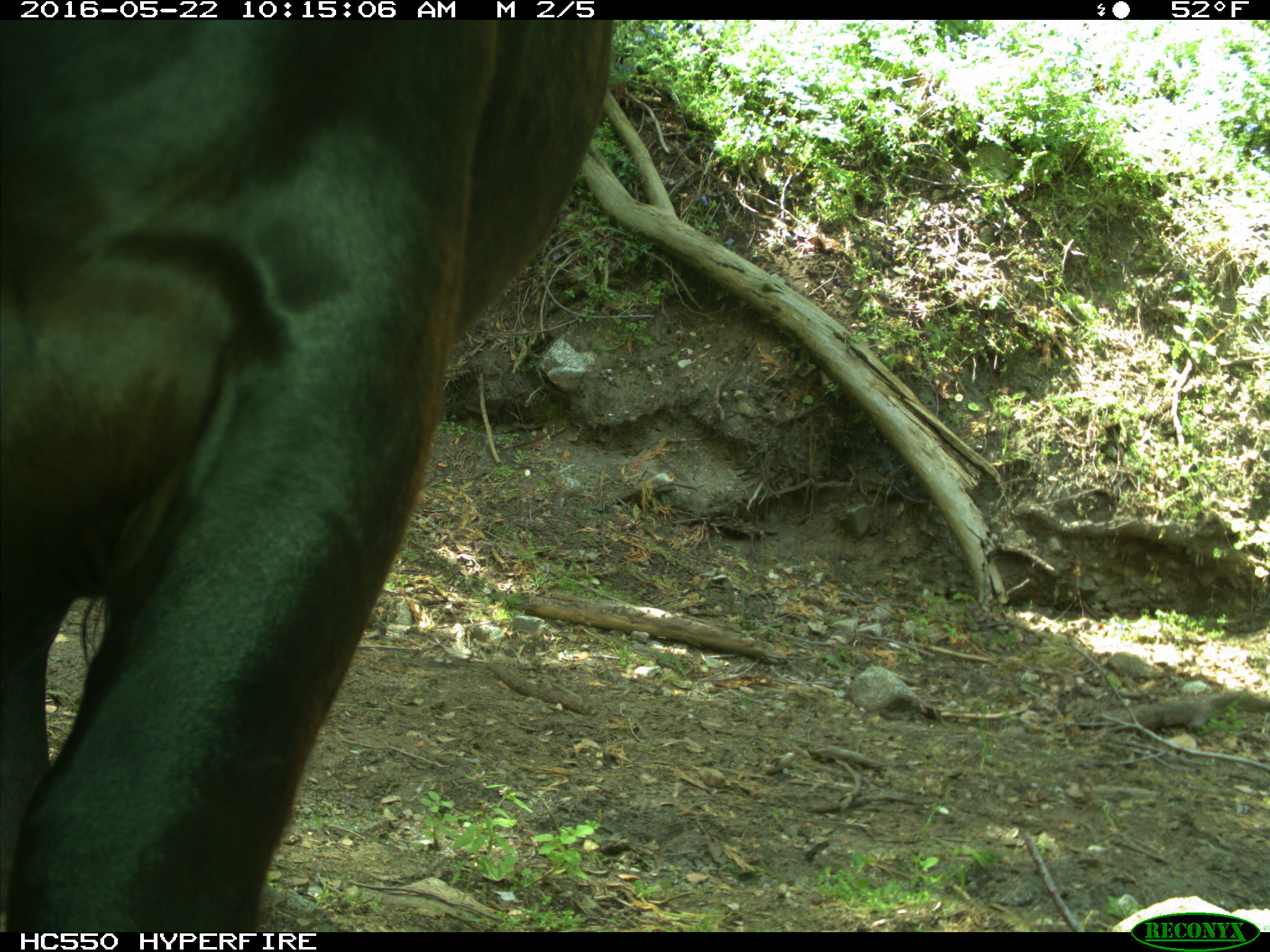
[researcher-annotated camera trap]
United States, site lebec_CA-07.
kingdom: Animalia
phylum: Chordata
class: Mammalia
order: Artiodactyla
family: Bovidae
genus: Bos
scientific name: Bos taurus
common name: domestic cow